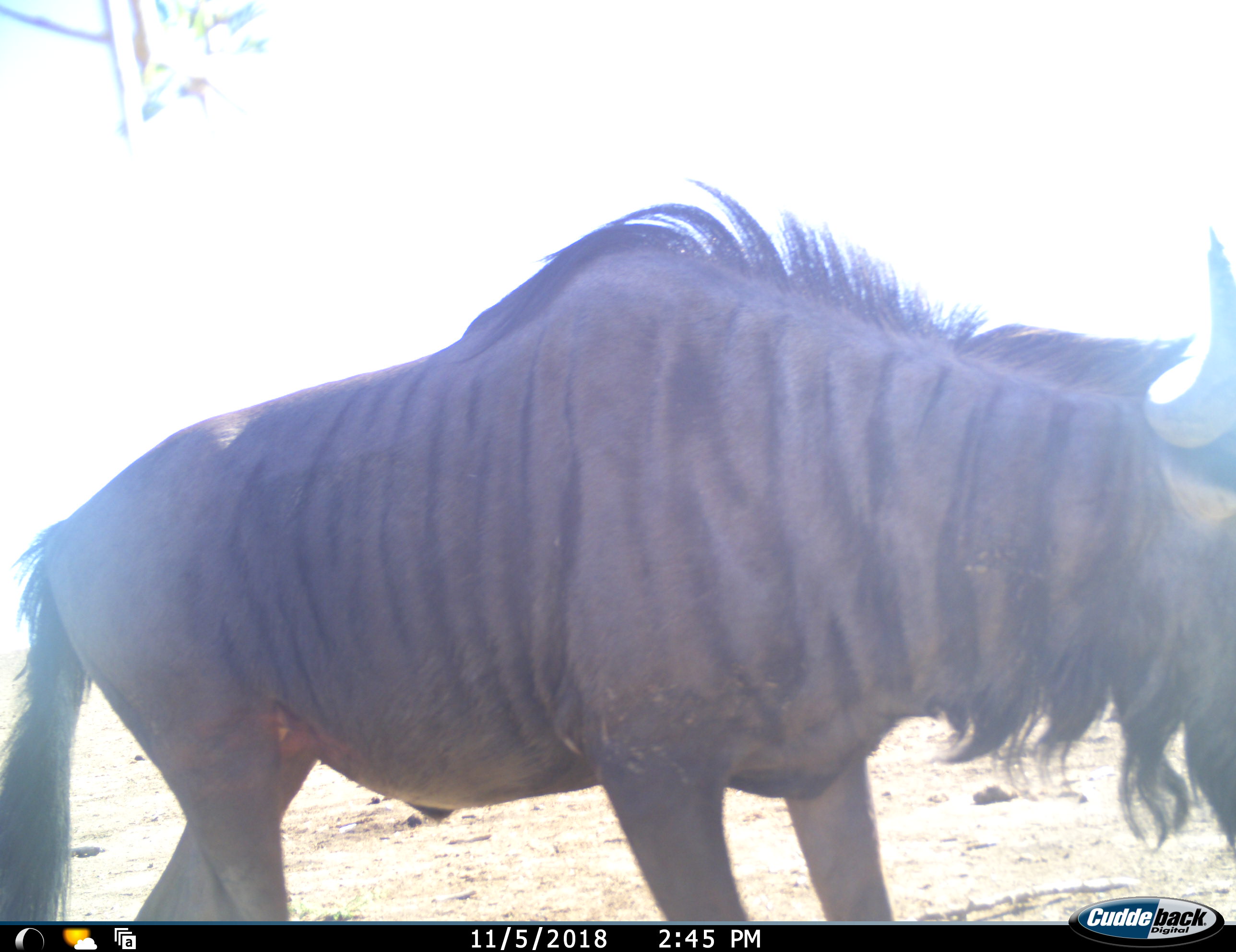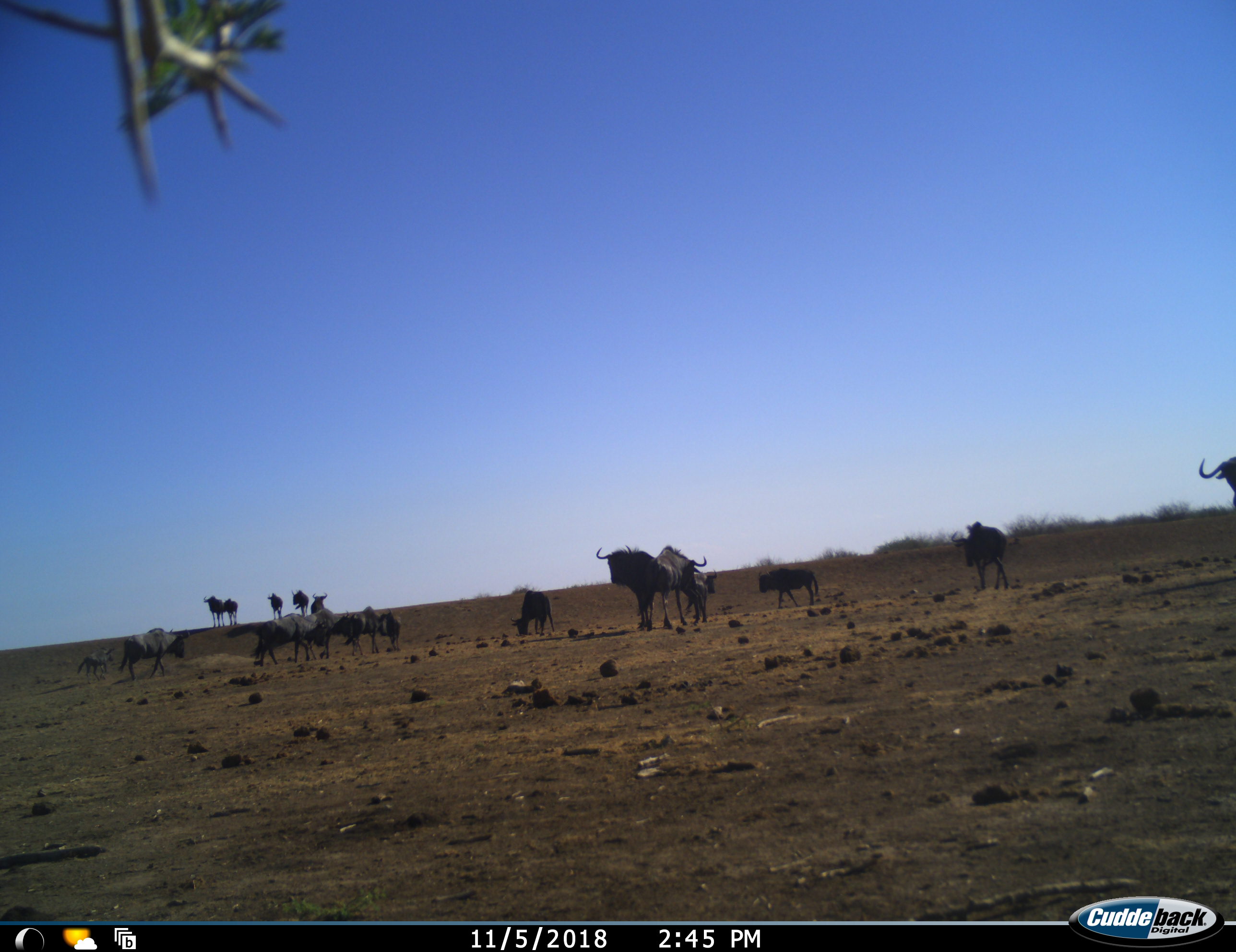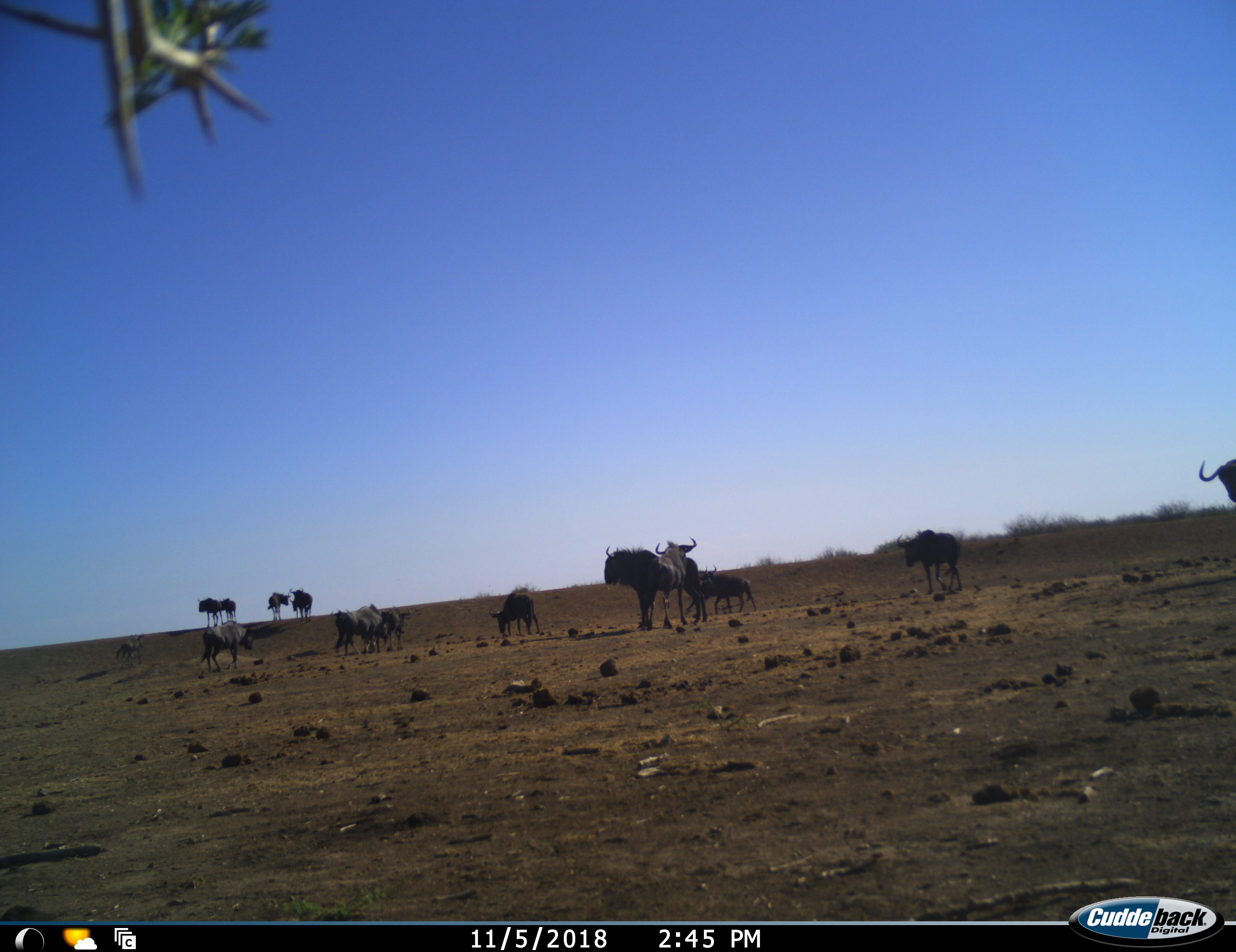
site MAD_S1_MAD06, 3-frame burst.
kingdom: Animalia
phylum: Chordata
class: Mammalia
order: Artiodactyla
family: Bovidae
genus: Connochaetes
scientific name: Connochaetes taurinus taurinus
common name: blue wildebeest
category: wildebeestblue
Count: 11-50.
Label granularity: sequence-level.